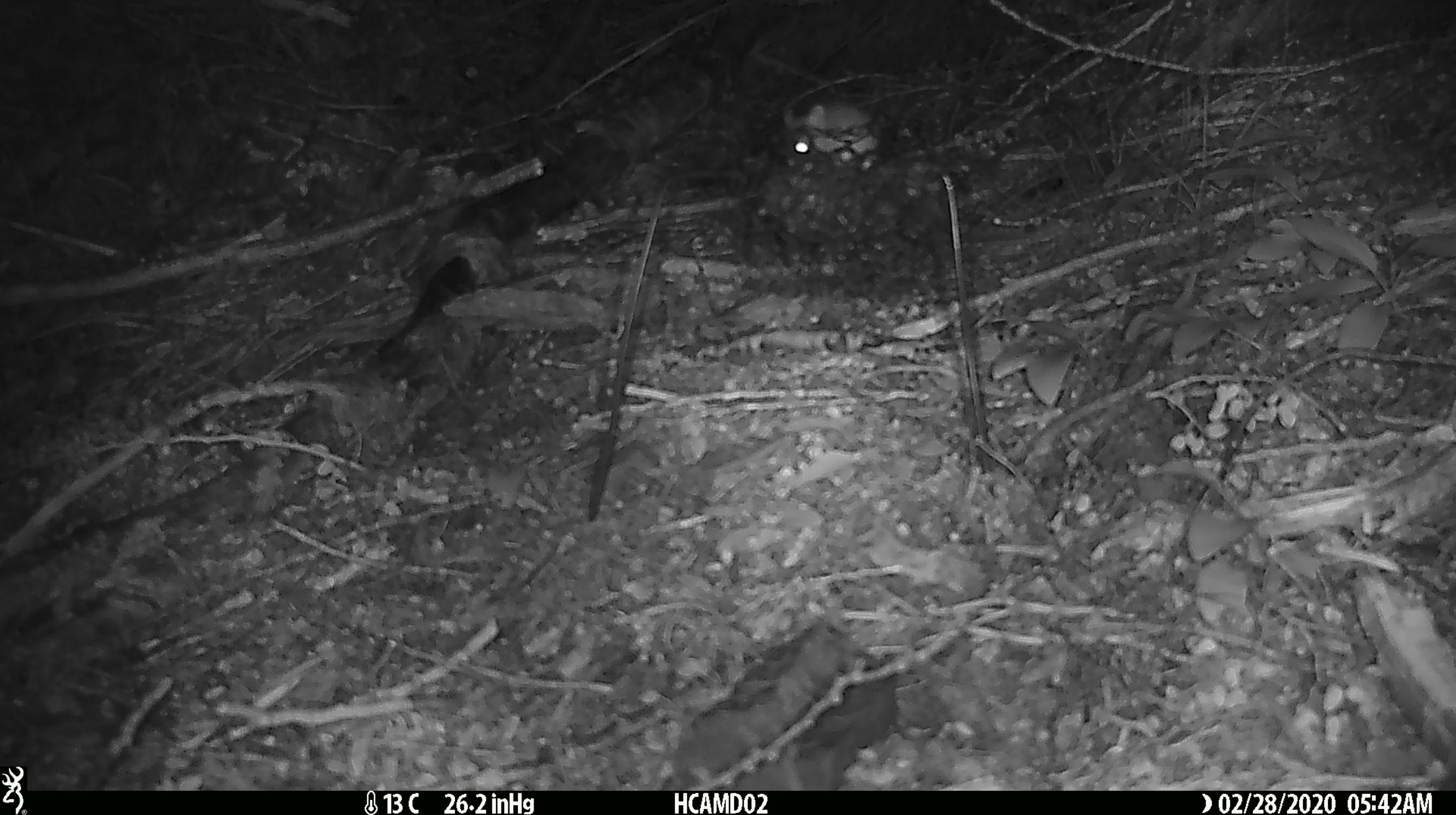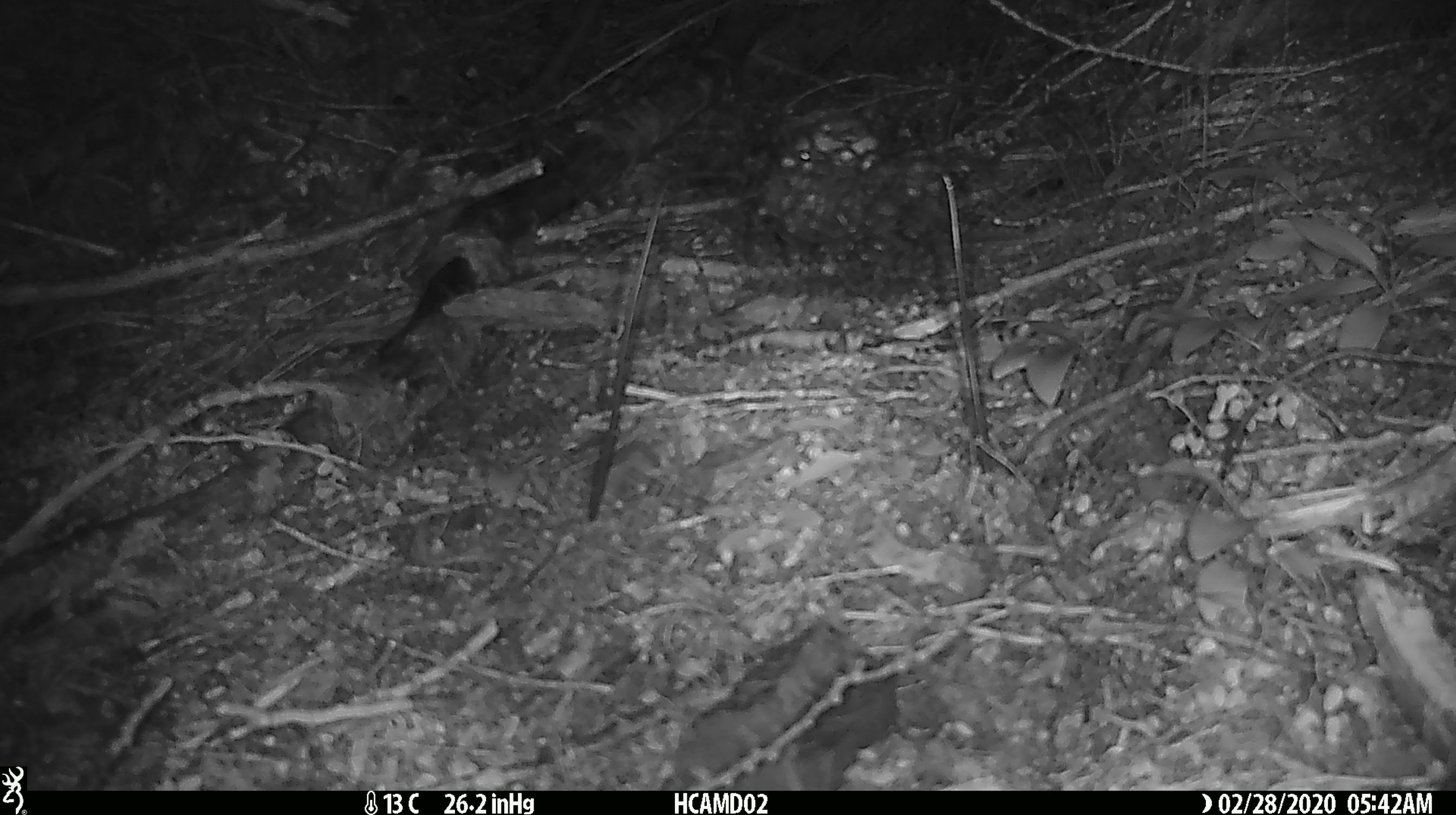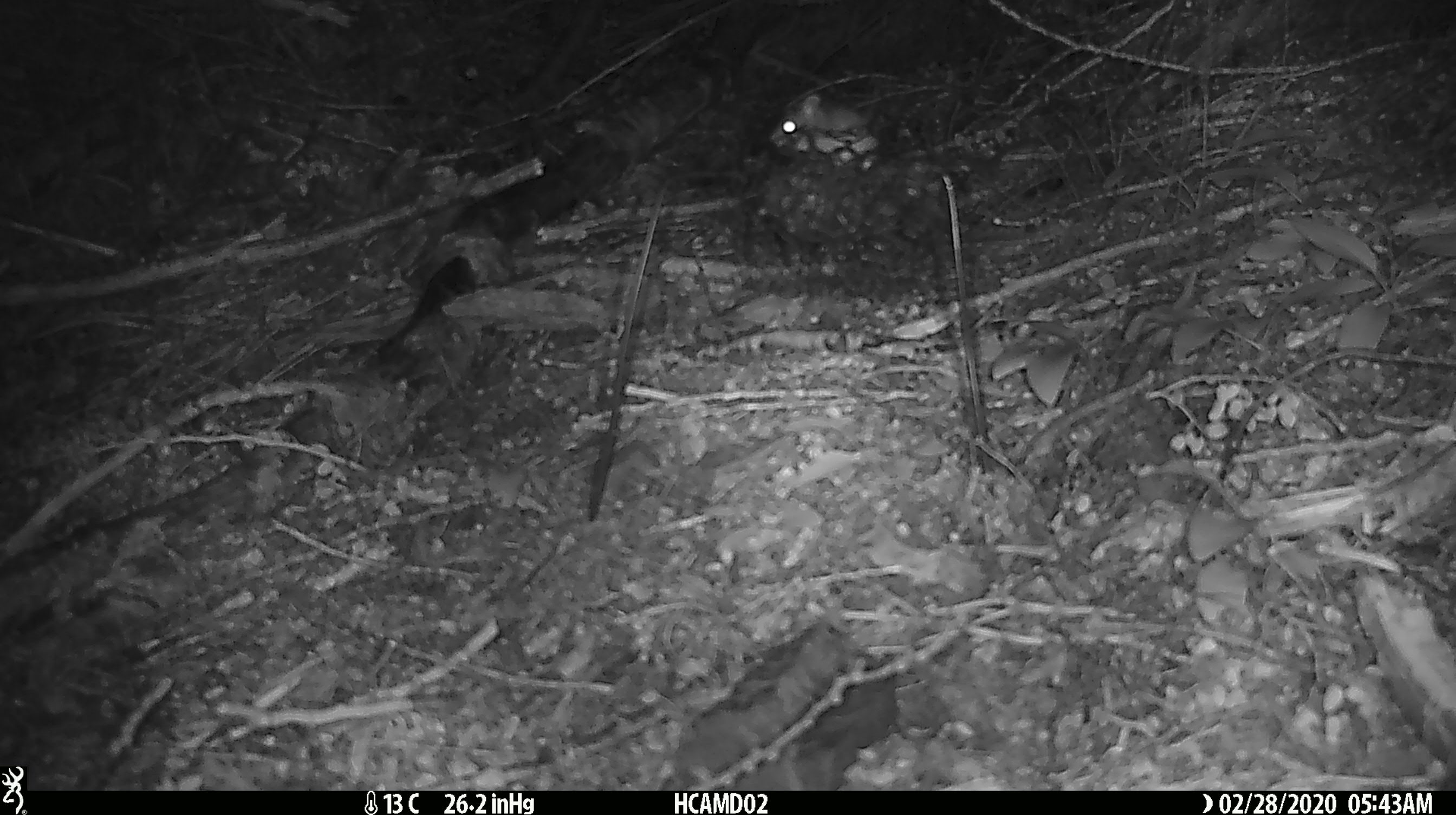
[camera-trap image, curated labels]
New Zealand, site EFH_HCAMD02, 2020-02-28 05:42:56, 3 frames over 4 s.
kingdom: Animalia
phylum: Chordata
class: Mammalia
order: Rodentia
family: Muridae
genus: Mus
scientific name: Mus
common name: mouse